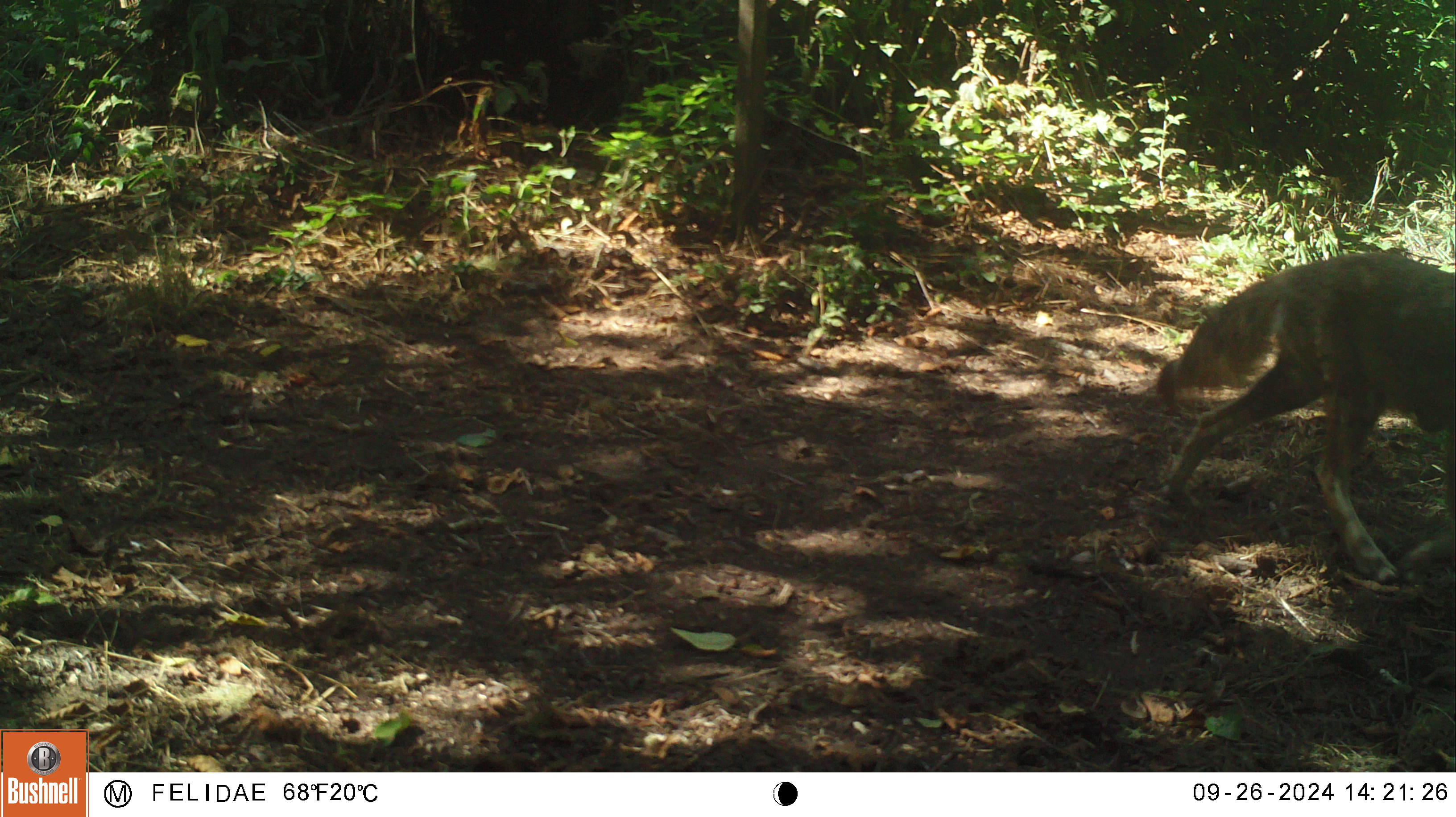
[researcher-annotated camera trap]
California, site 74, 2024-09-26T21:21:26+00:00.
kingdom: Animalia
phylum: Chordata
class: Mammalia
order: Carnivora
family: Canidae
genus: Canis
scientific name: Canis latrans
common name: coyote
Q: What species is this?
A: Coyote (Canis latrans).